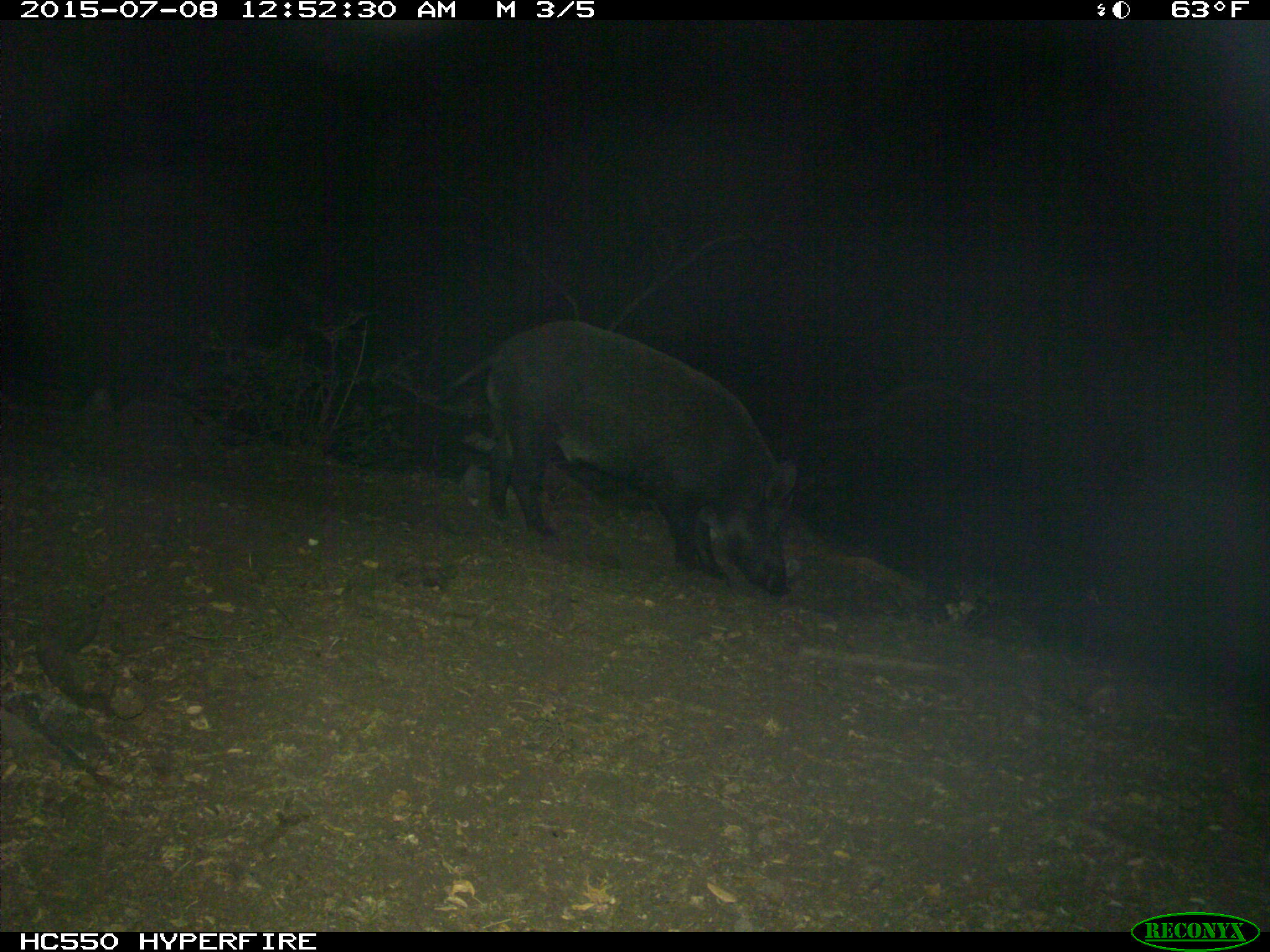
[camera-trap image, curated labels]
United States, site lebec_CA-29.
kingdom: Animalia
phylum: Chordata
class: Mammalia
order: Artiodactyla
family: Suidae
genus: Sus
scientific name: Sus scrofa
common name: wild boar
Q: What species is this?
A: Sus scrofa (wild boar).